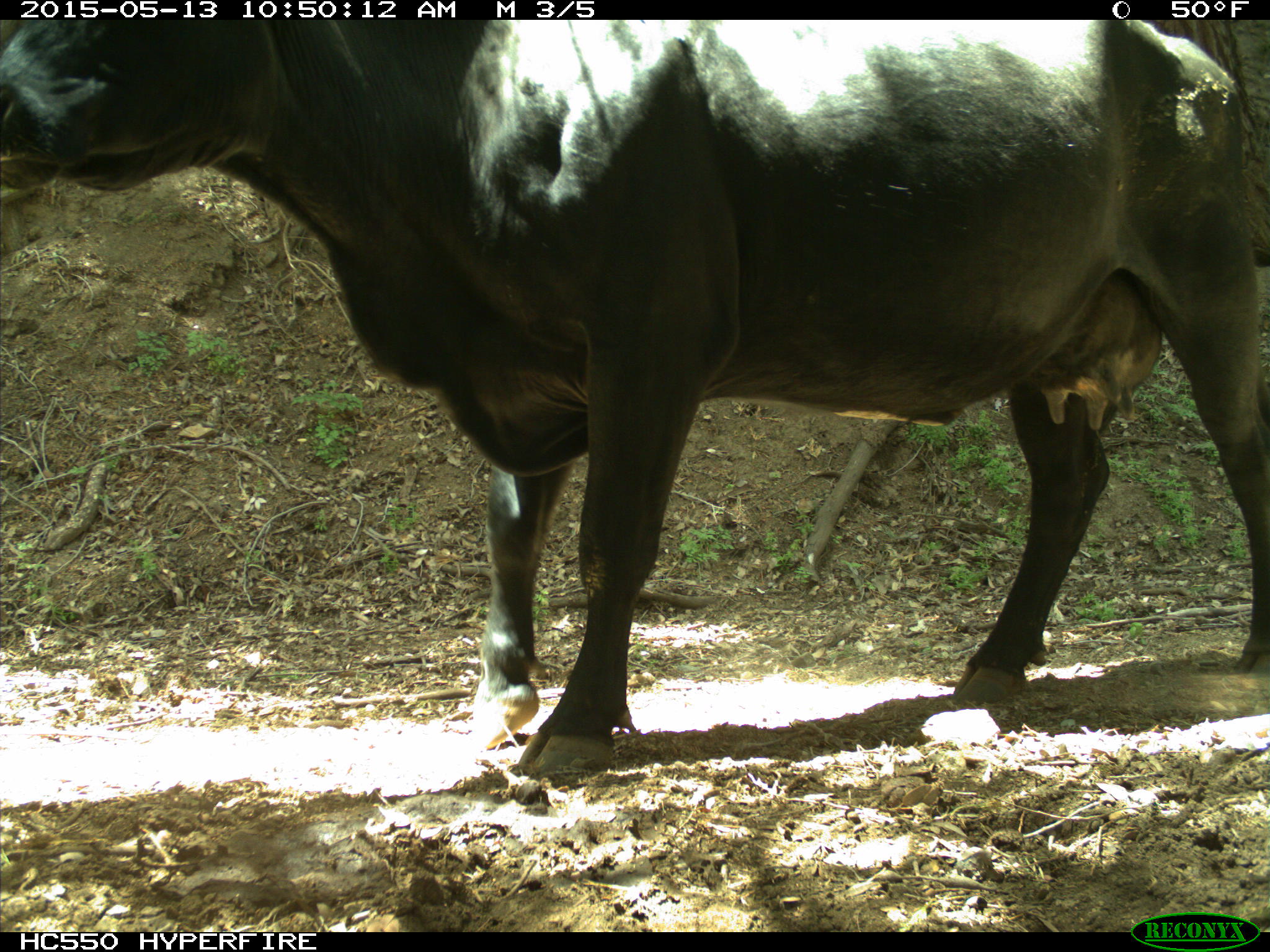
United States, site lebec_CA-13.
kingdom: Animalia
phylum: Chordata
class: Mammalia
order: Artiodactyla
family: Bovidae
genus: Bos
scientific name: Bos taurus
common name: domestic cow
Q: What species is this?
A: Bos taurus (domestic cow).